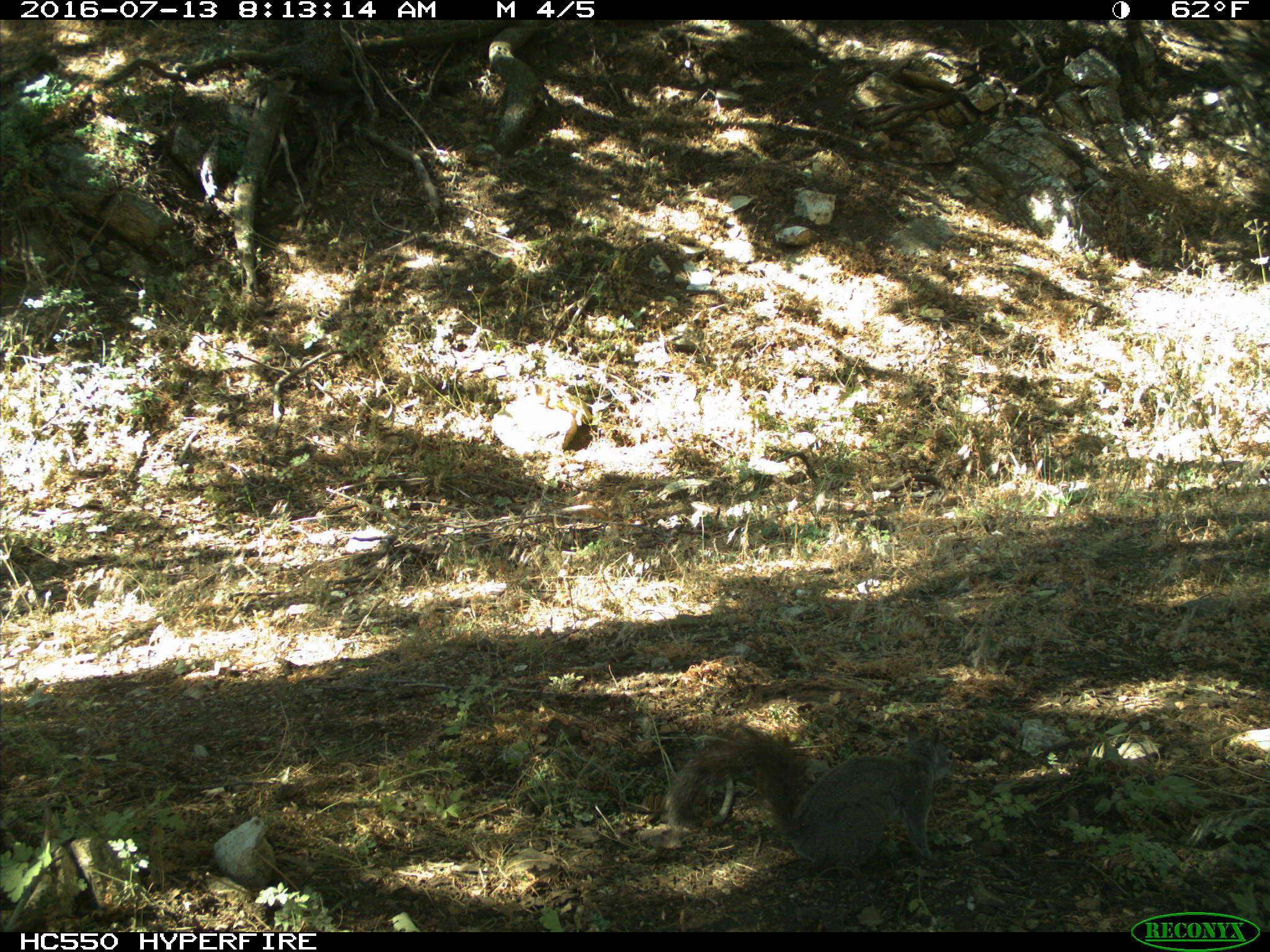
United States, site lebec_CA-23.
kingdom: Animalia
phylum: Chordata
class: Mammalia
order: Rodentia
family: Sciuridae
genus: Sciurus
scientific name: Sciurus carolinensis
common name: eastern gray squirrel